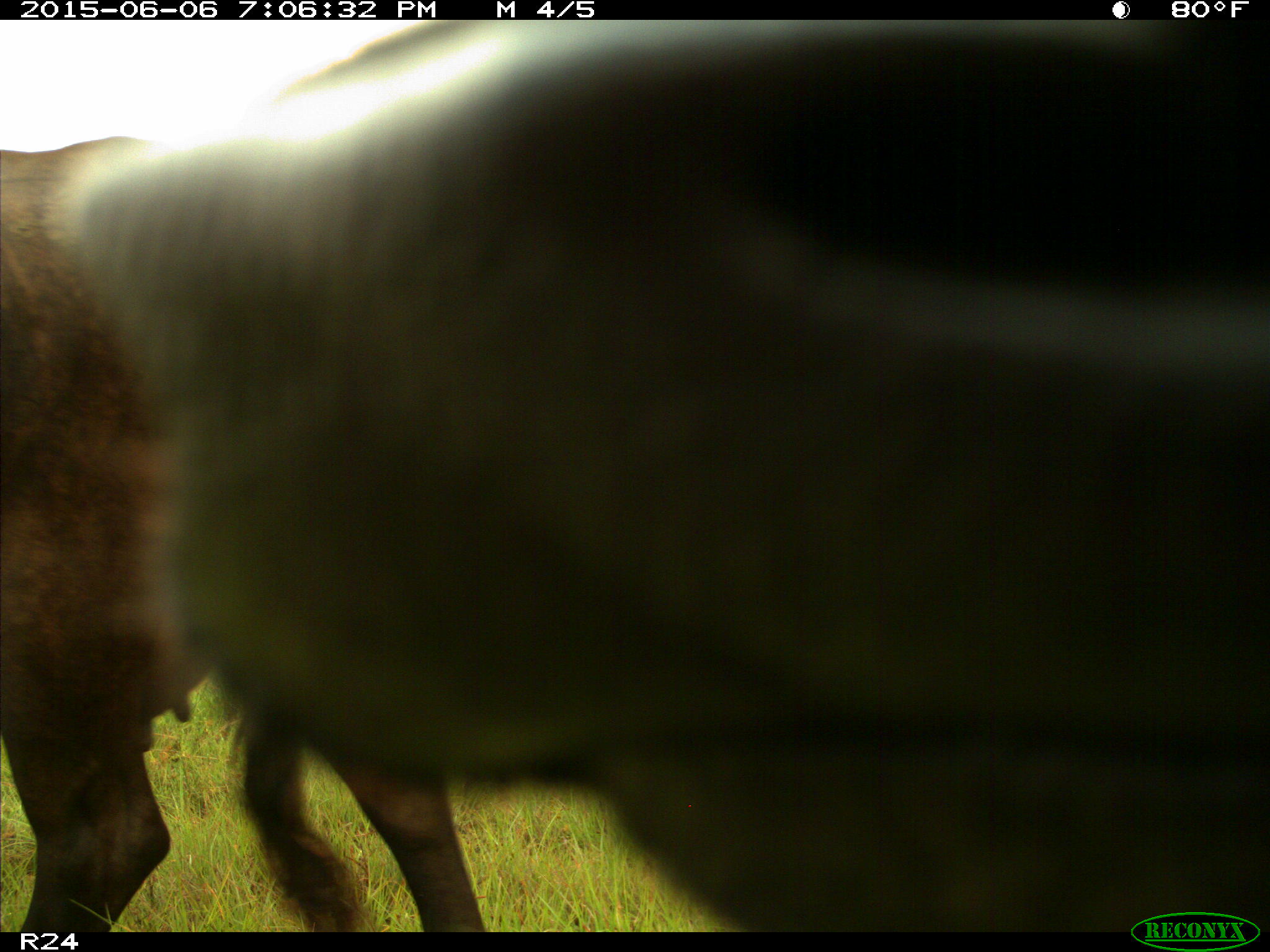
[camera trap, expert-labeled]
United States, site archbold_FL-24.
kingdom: Animalia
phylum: Chordata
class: Mammalia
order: Artiodactyla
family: Bovidae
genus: Bos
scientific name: Bos taurus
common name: domestic cow